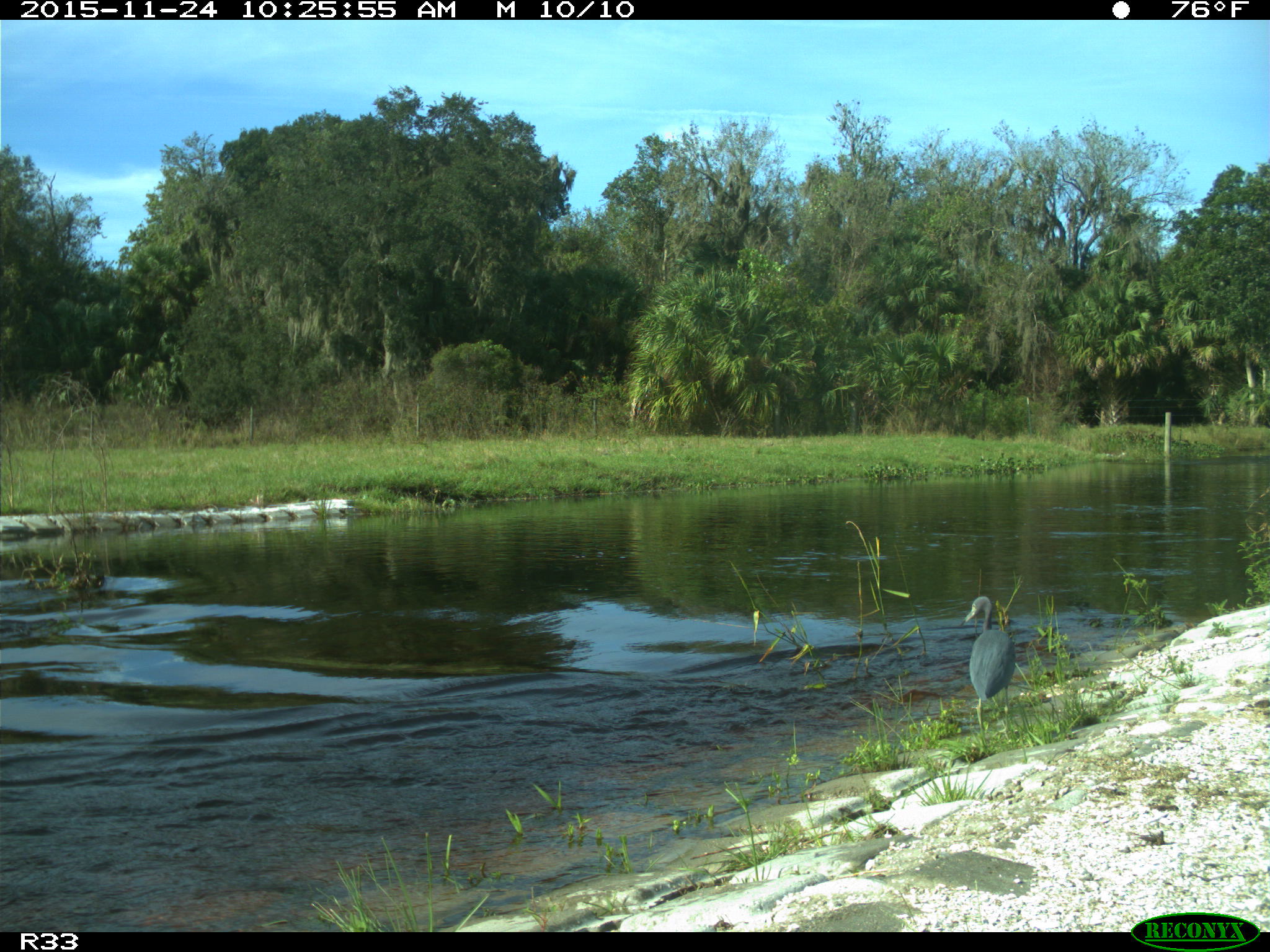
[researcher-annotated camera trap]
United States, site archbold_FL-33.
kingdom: Animalia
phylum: Chordata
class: Aves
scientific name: Aves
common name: birds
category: unidentified bird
Unidentified bird (birds) (Aves).